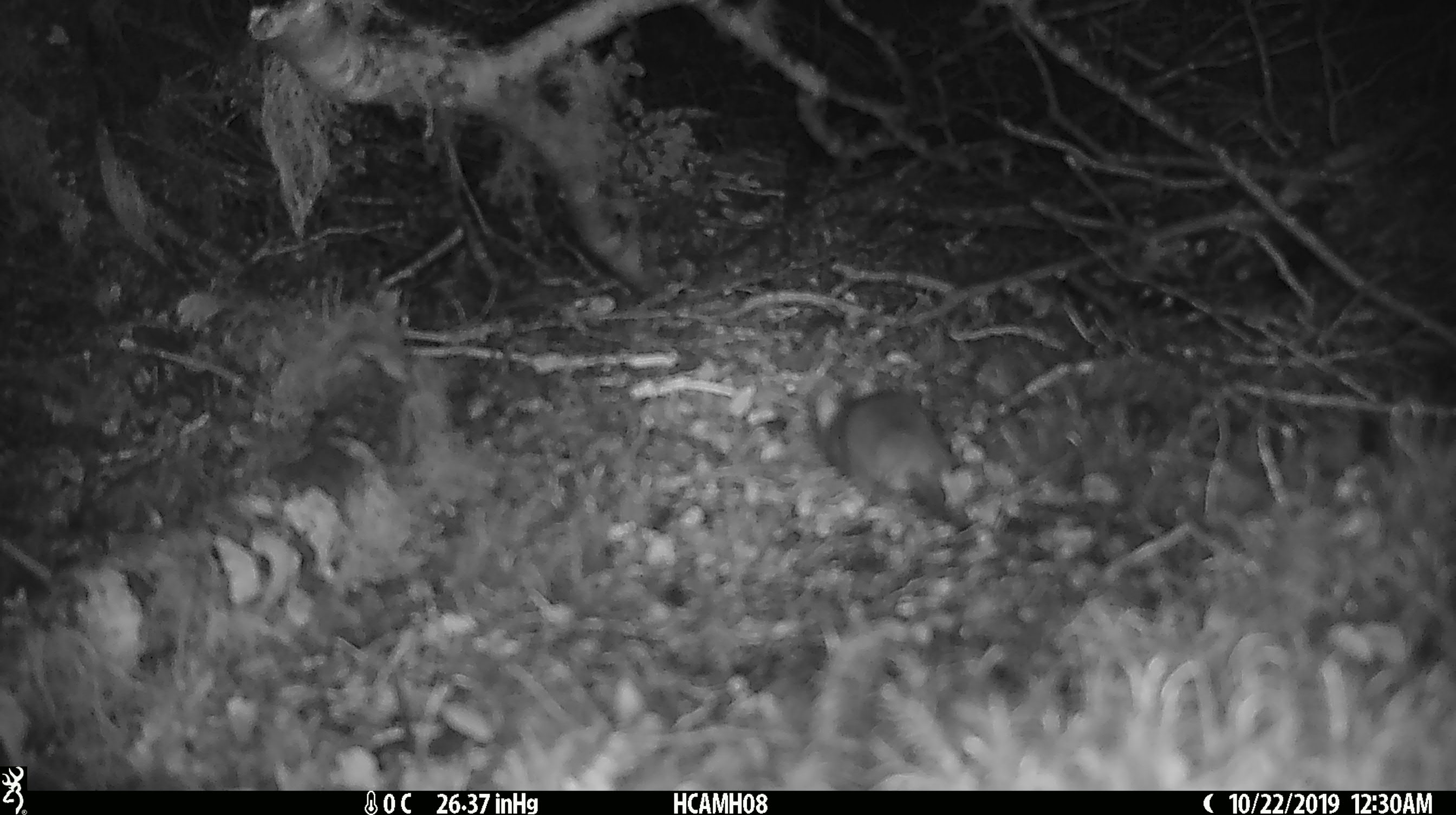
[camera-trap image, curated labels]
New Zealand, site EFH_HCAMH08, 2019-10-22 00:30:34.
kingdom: Animalia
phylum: Chordata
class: Mammalia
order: Rodentia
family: Muridae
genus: Mus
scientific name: Mus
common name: mouse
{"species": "mouse (Mus)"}